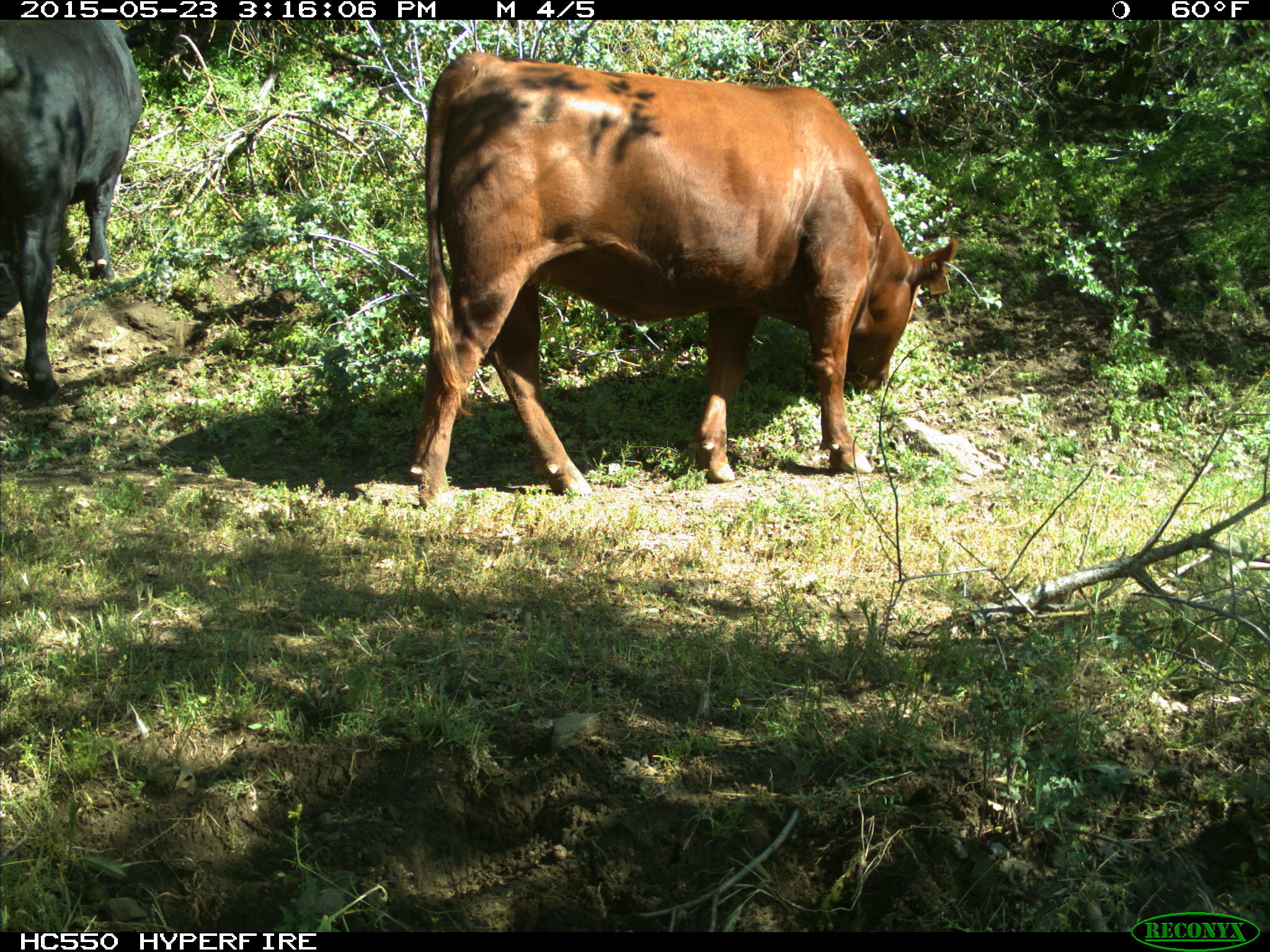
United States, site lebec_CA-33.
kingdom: Animalia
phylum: Chordata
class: Mammalia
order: Artiodactyla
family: Bovidae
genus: Bos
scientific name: Bos taurus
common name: domestic cow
Bos taurus (domestic cow).